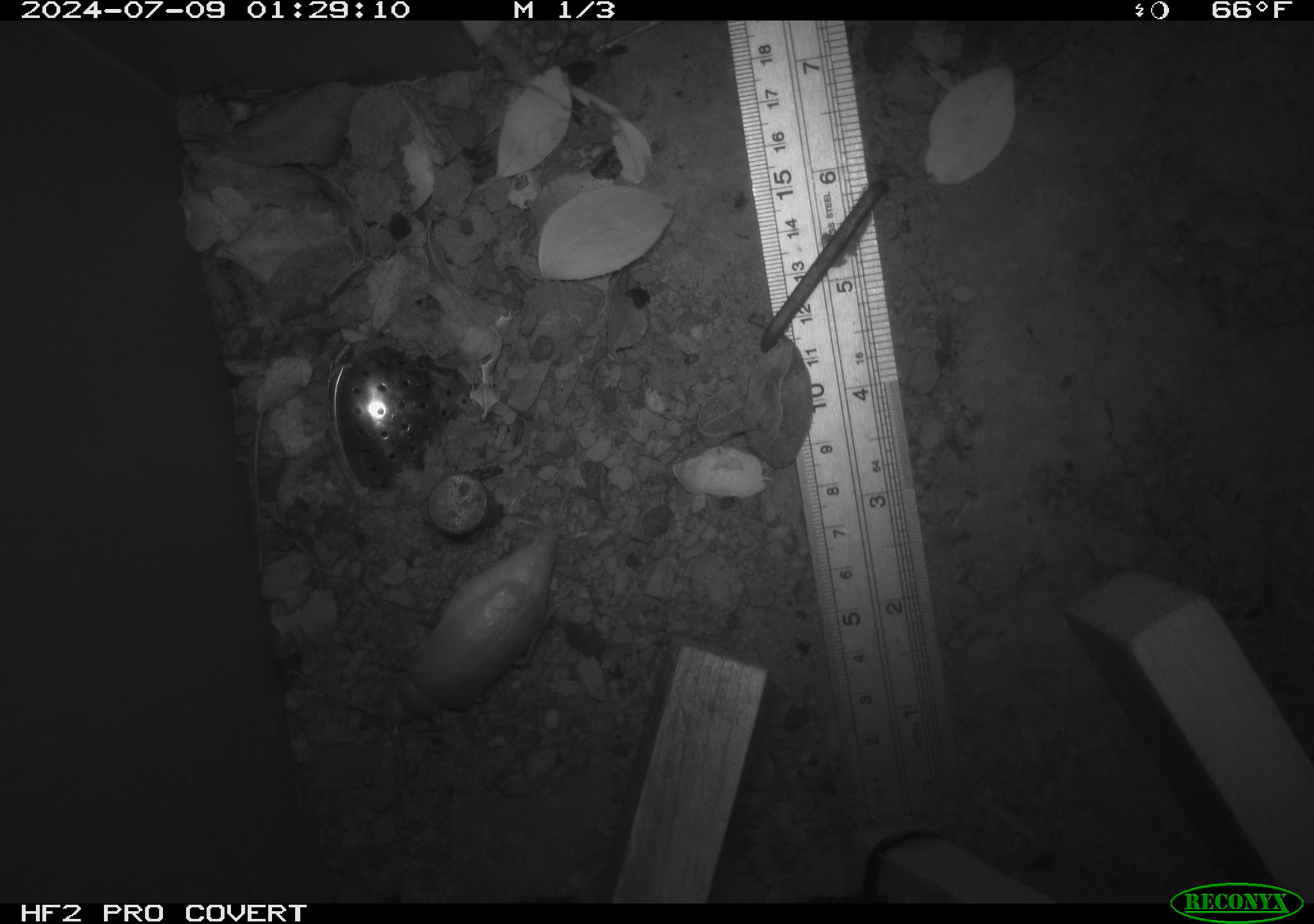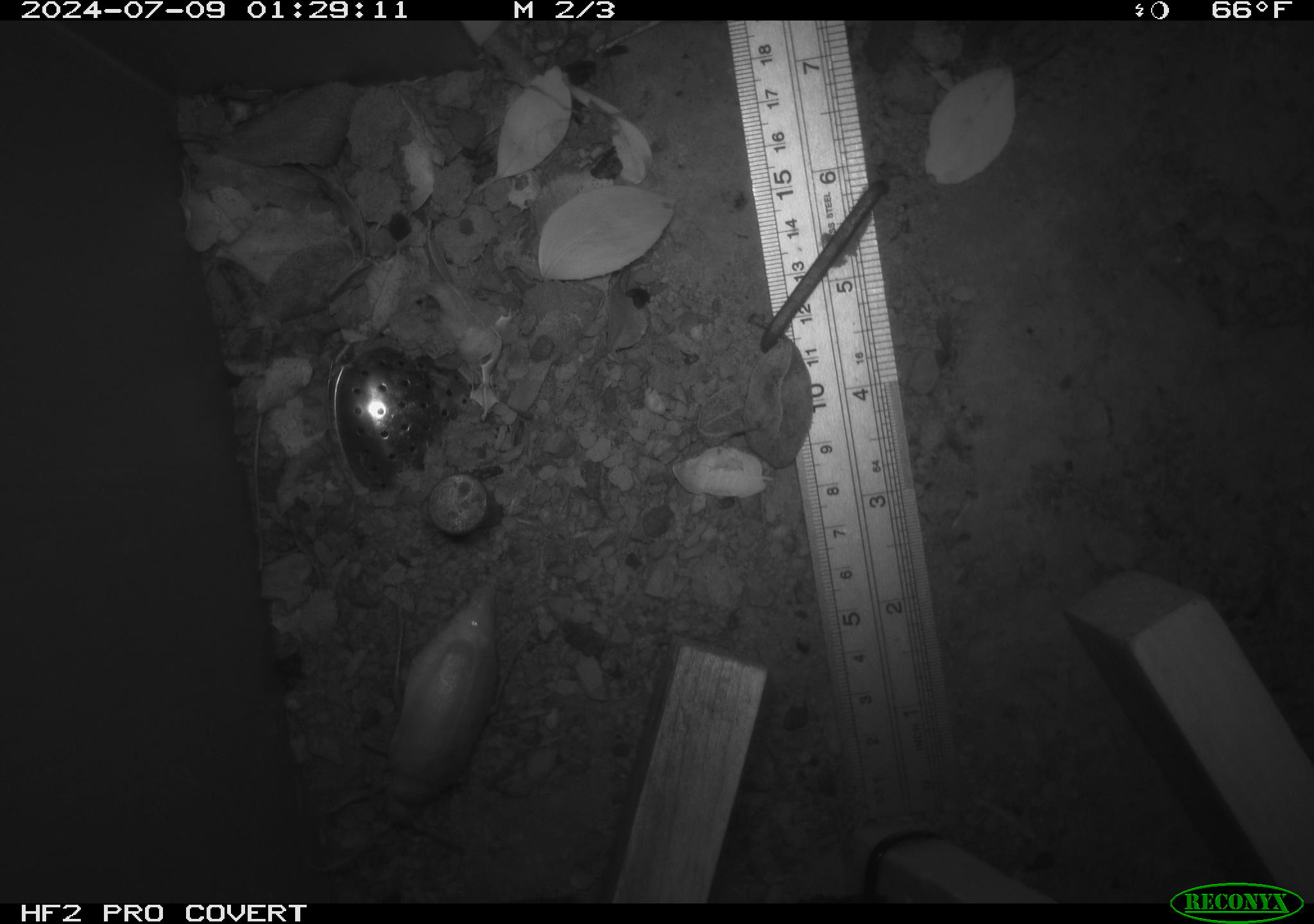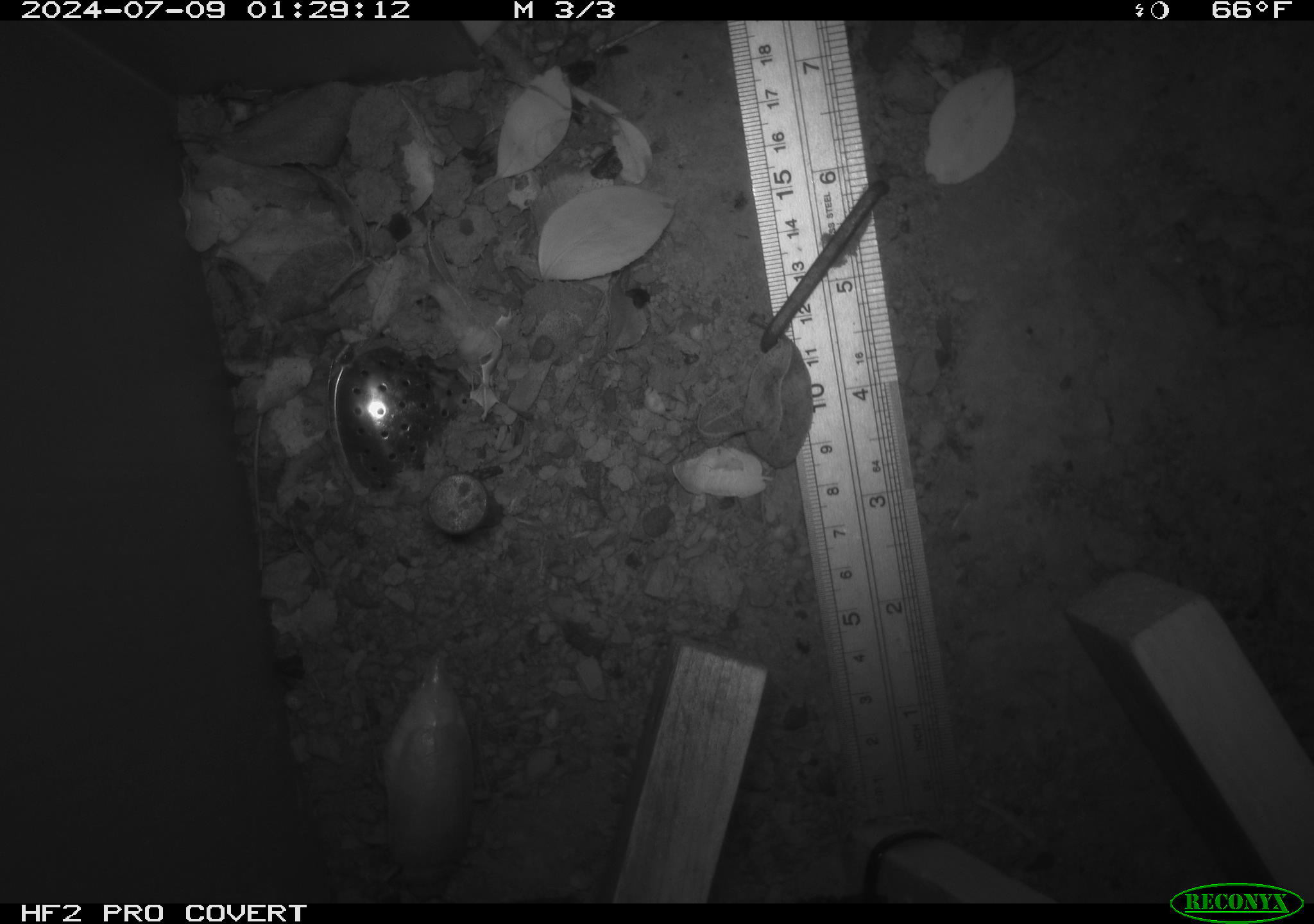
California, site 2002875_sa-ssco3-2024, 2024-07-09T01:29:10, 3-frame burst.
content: unidentified animal